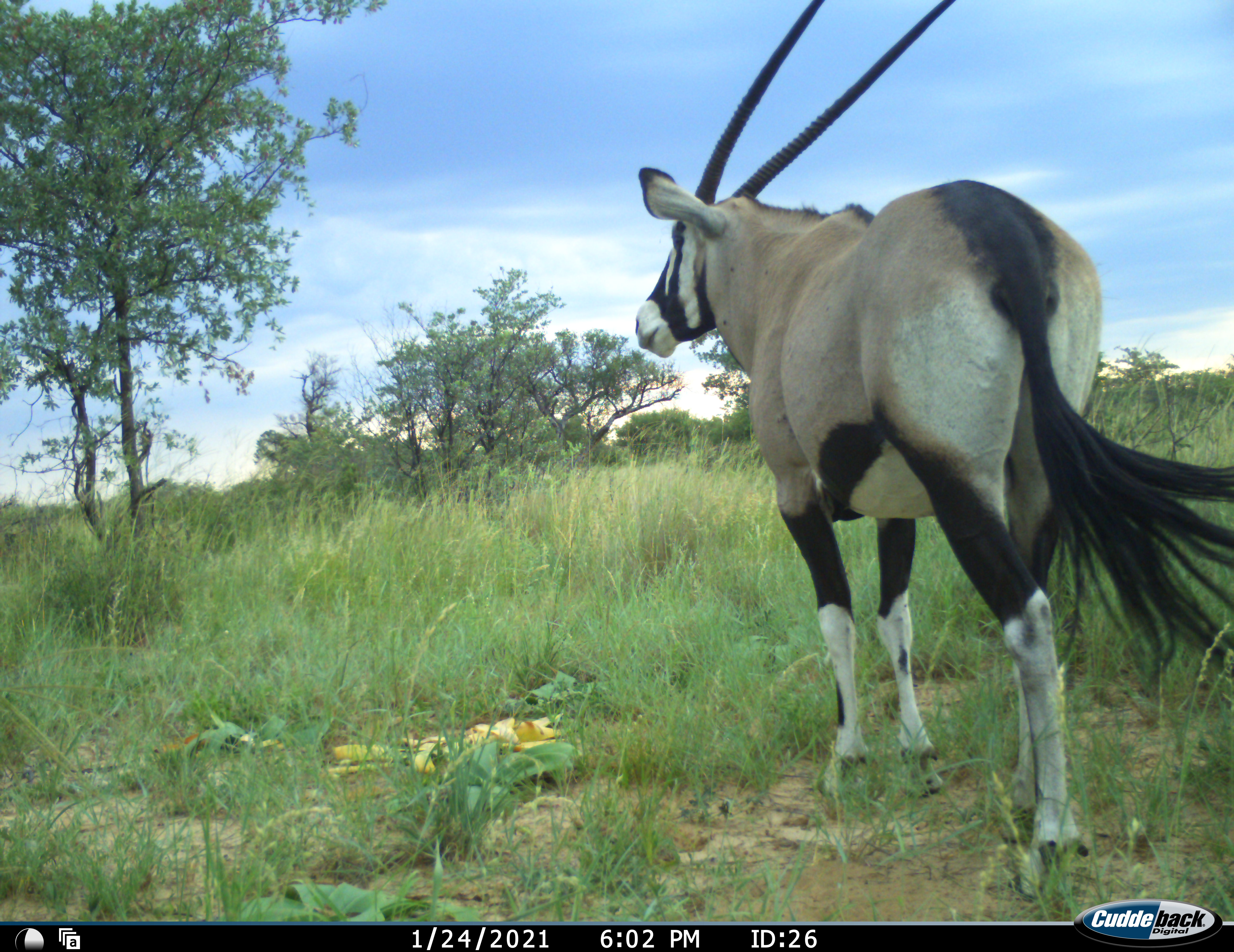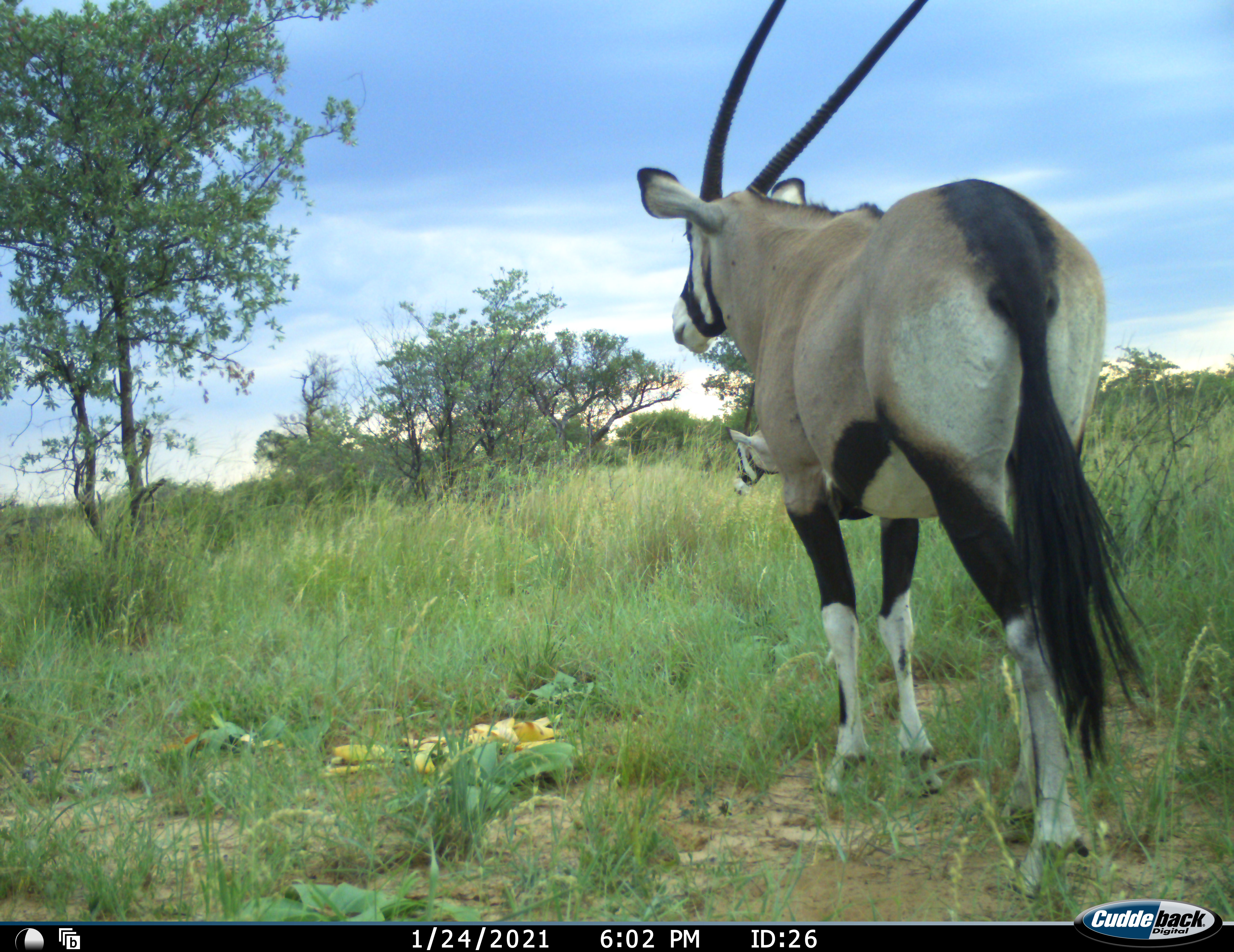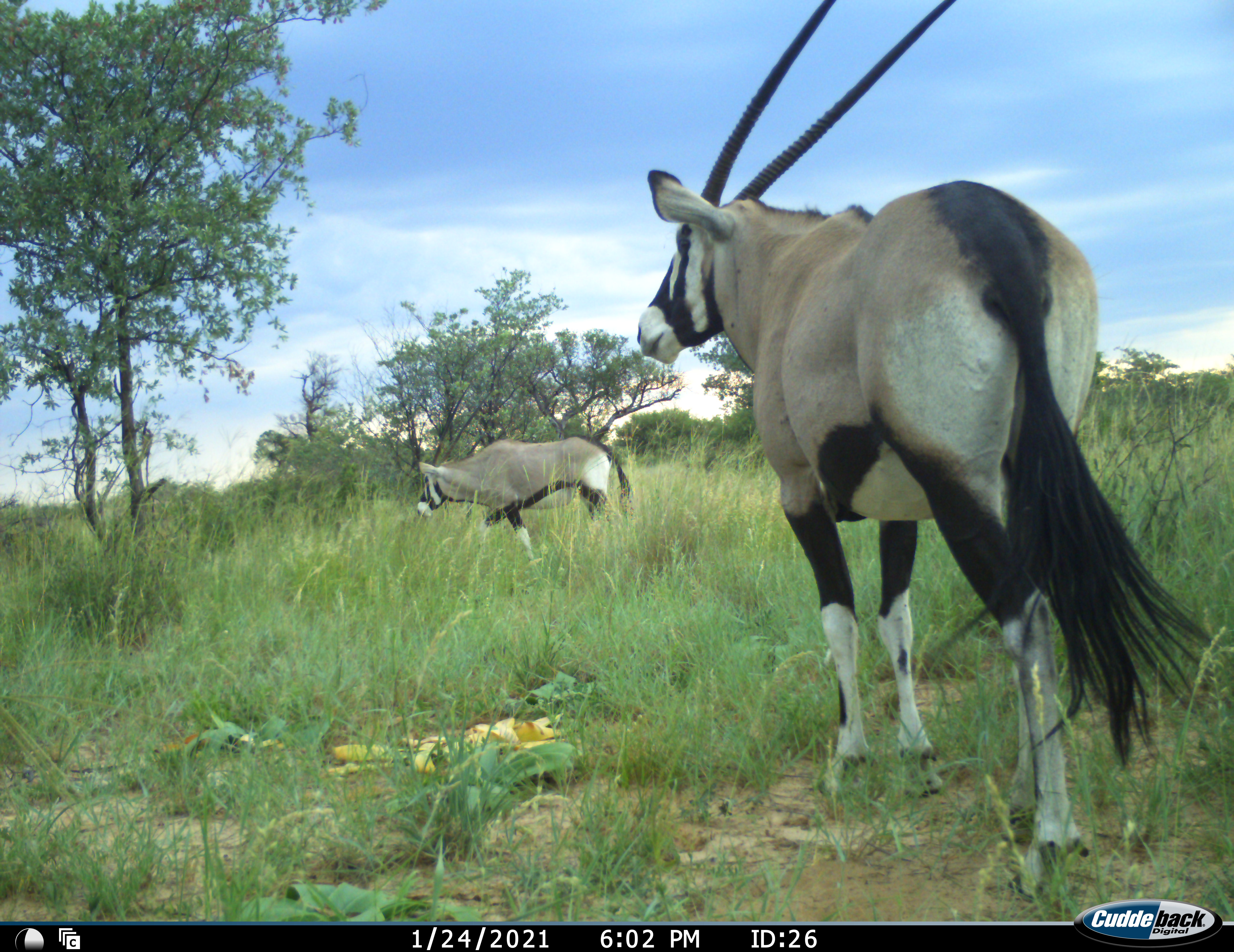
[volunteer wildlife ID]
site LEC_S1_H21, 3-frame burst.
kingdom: Animalia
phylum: Chordata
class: Mammalia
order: Artiodactyla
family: Bovidae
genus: Oryx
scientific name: Oryx gazella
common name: gemsbok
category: oryx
Oryx (gemsbok) (Oryx gazella), count 2. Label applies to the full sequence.